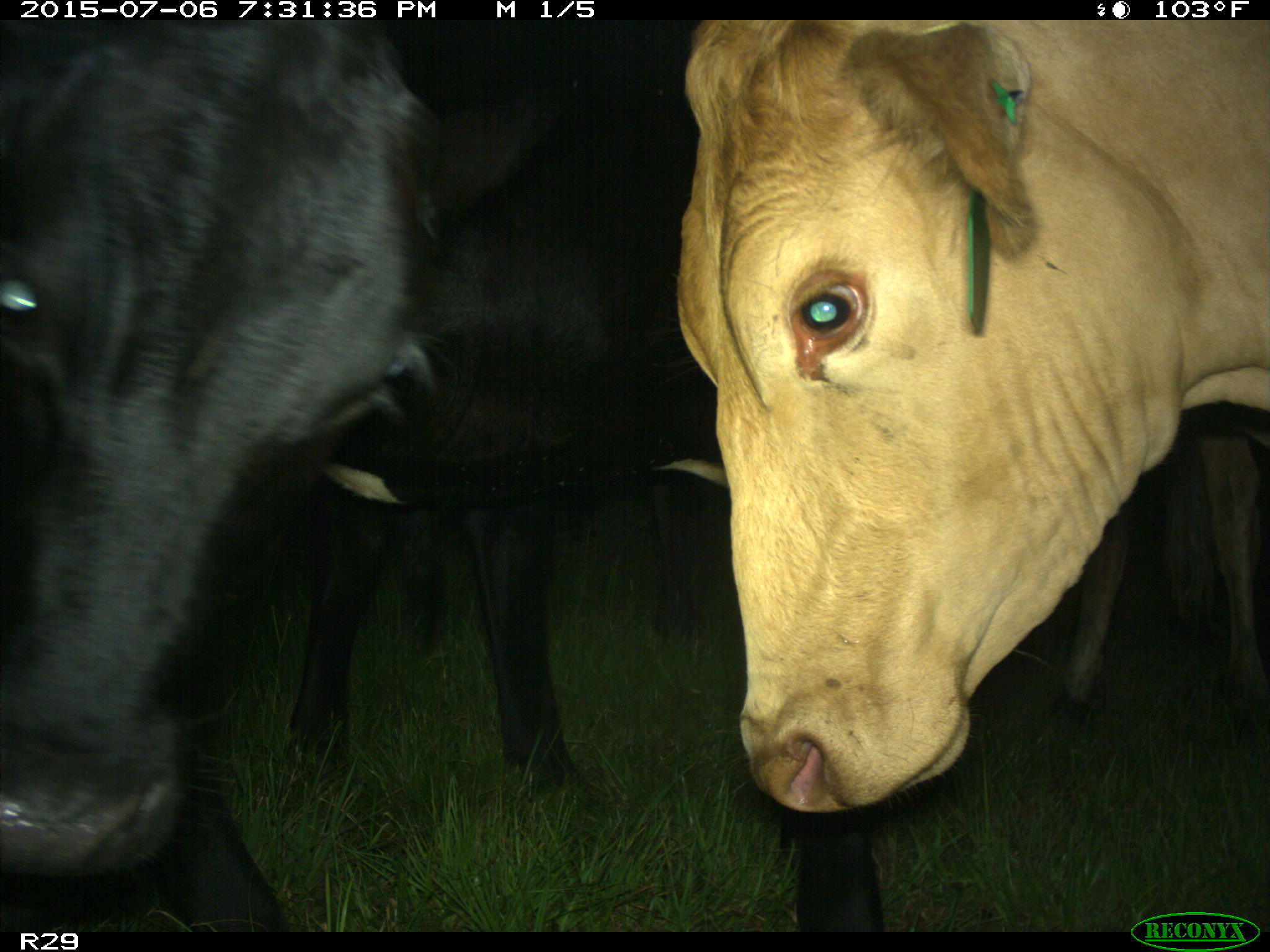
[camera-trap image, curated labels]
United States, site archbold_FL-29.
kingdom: Animalia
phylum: Chordata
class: Mammalia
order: Artiodactyla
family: Bovidae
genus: Bos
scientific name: Bos taurus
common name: domestic cow